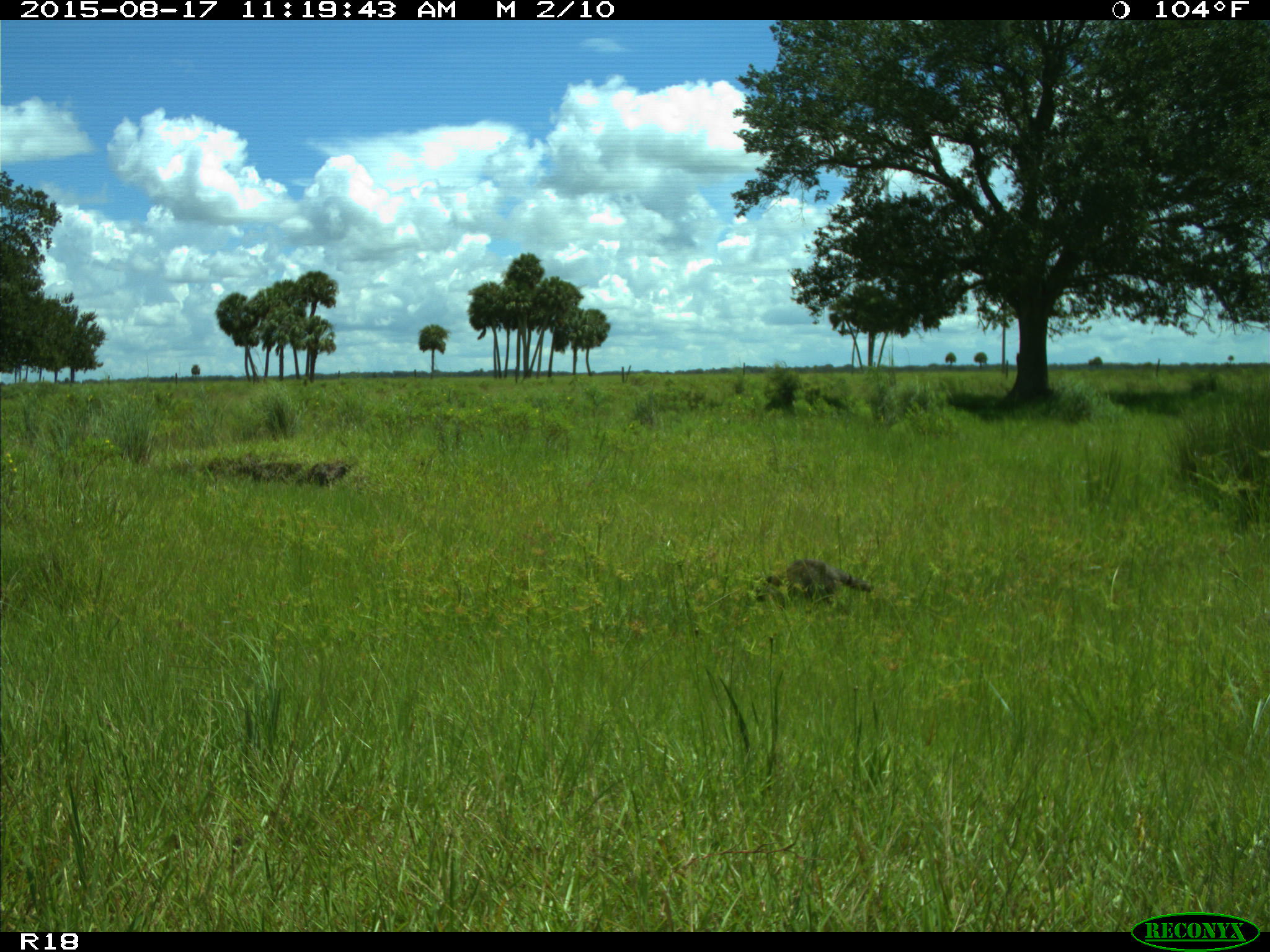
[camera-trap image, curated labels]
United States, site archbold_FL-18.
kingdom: Animalia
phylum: Chordata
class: Mammalia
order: Carnivora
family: Procyonidae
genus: Procyon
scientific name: Procyon lotor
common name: common raccoon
Procyon lotor (common raccoon).